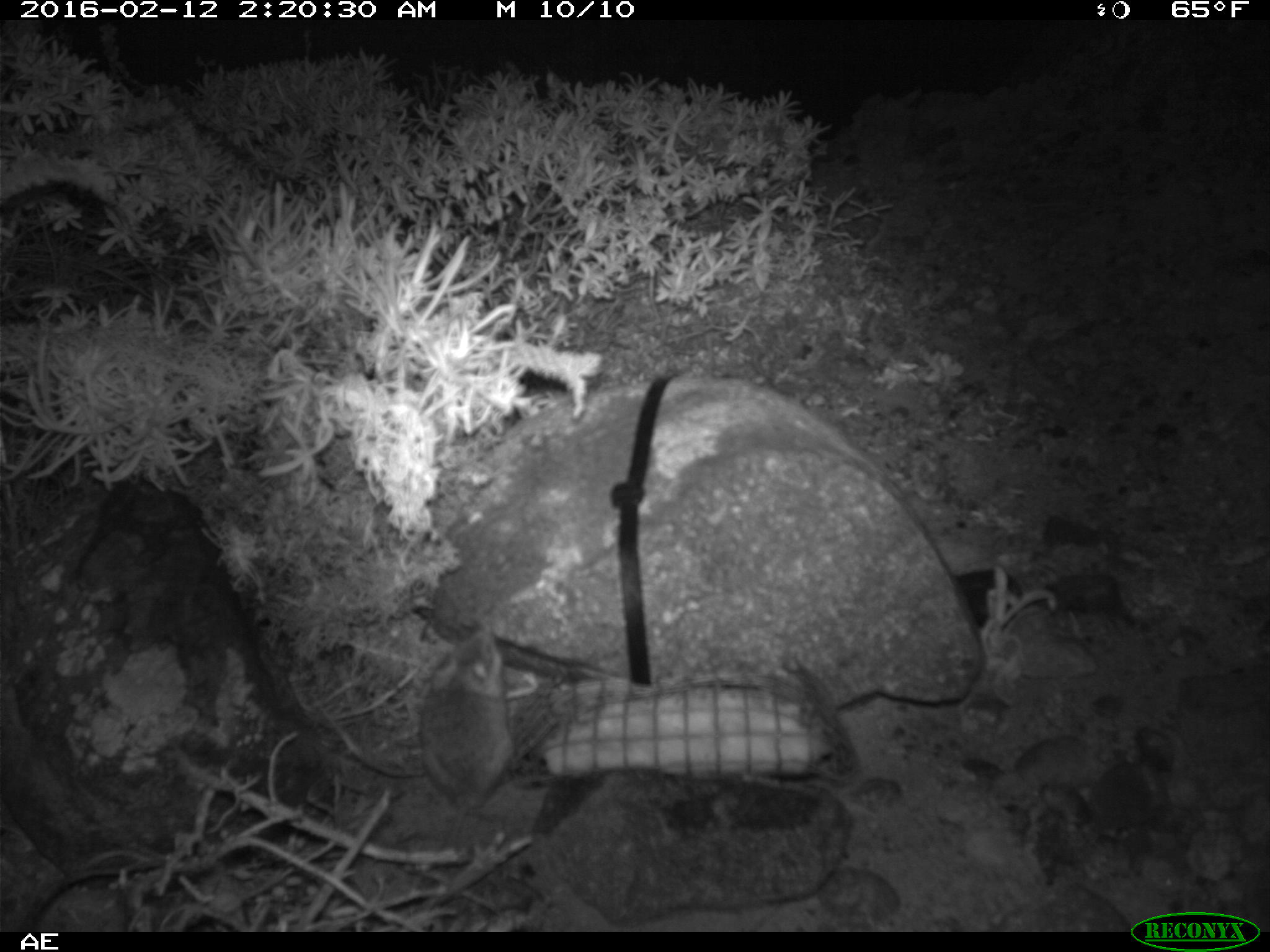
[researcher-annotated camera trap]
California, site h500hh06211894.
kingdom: Animalia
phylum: Chordata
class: Mammalia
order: Rodentia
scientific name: Rodentia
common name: rodent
Rodent (Rodentia).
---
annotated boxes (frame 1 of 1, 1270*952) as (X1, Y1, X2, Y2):
rodent: (422, 622, 517, 847)